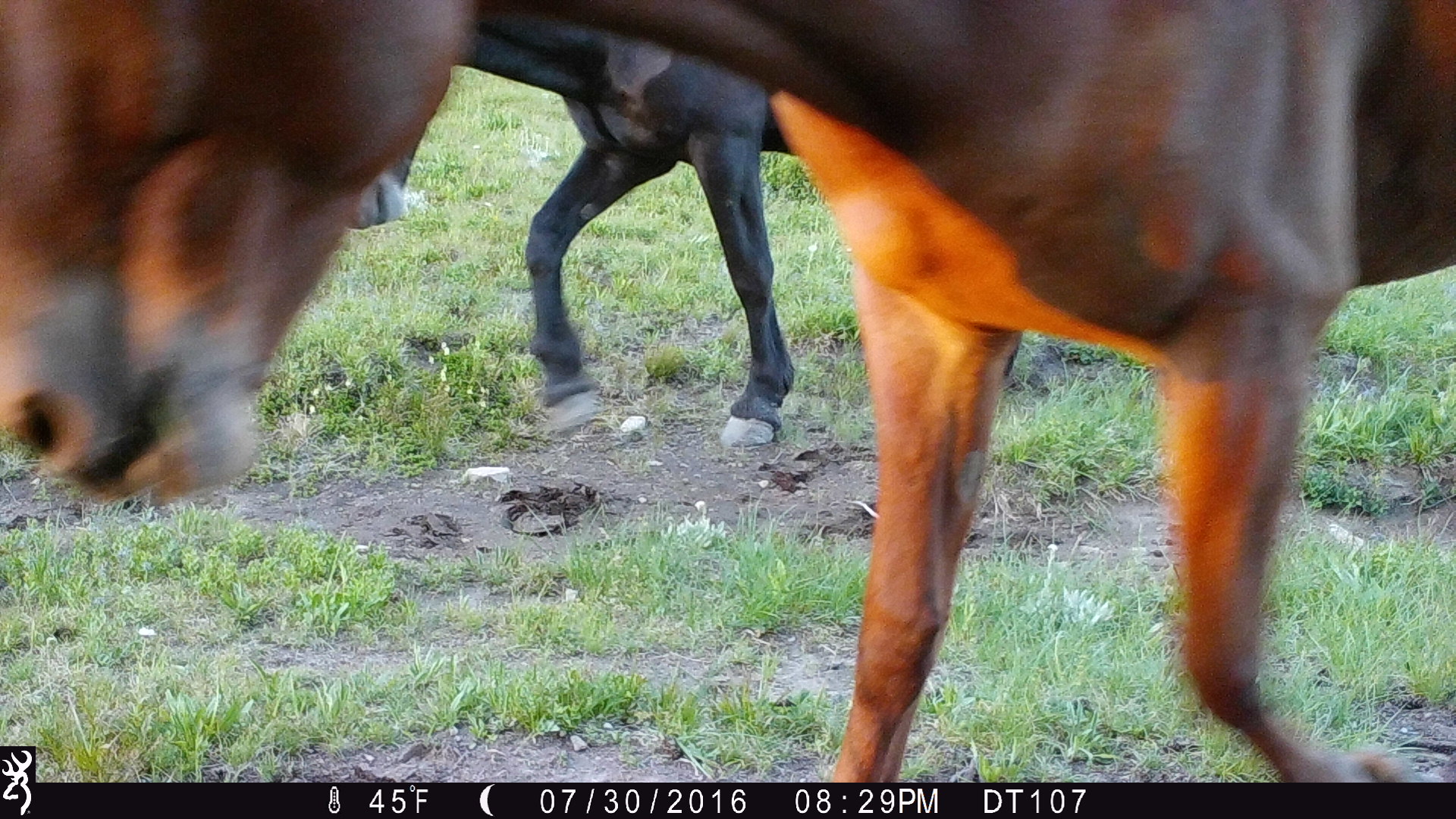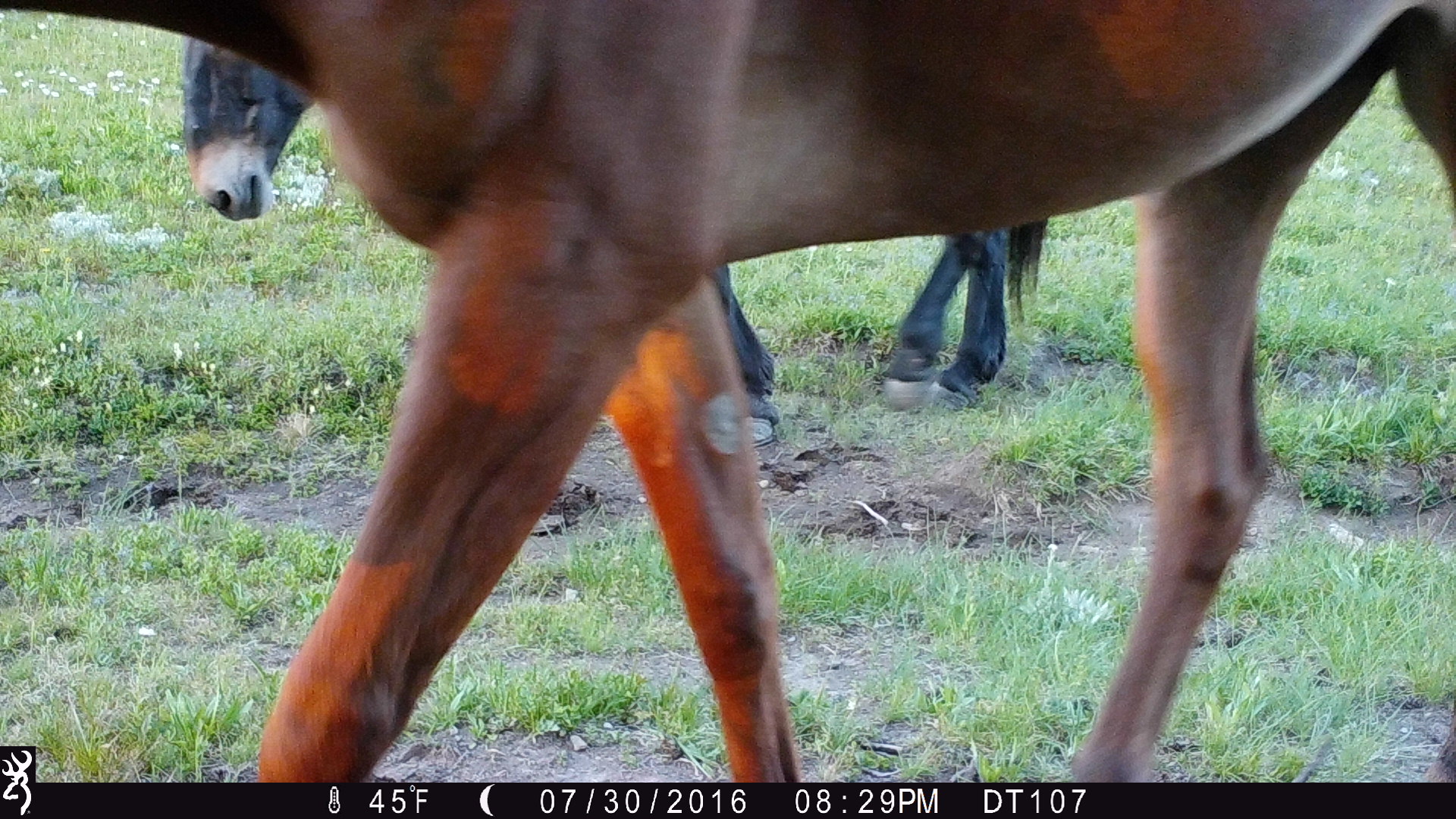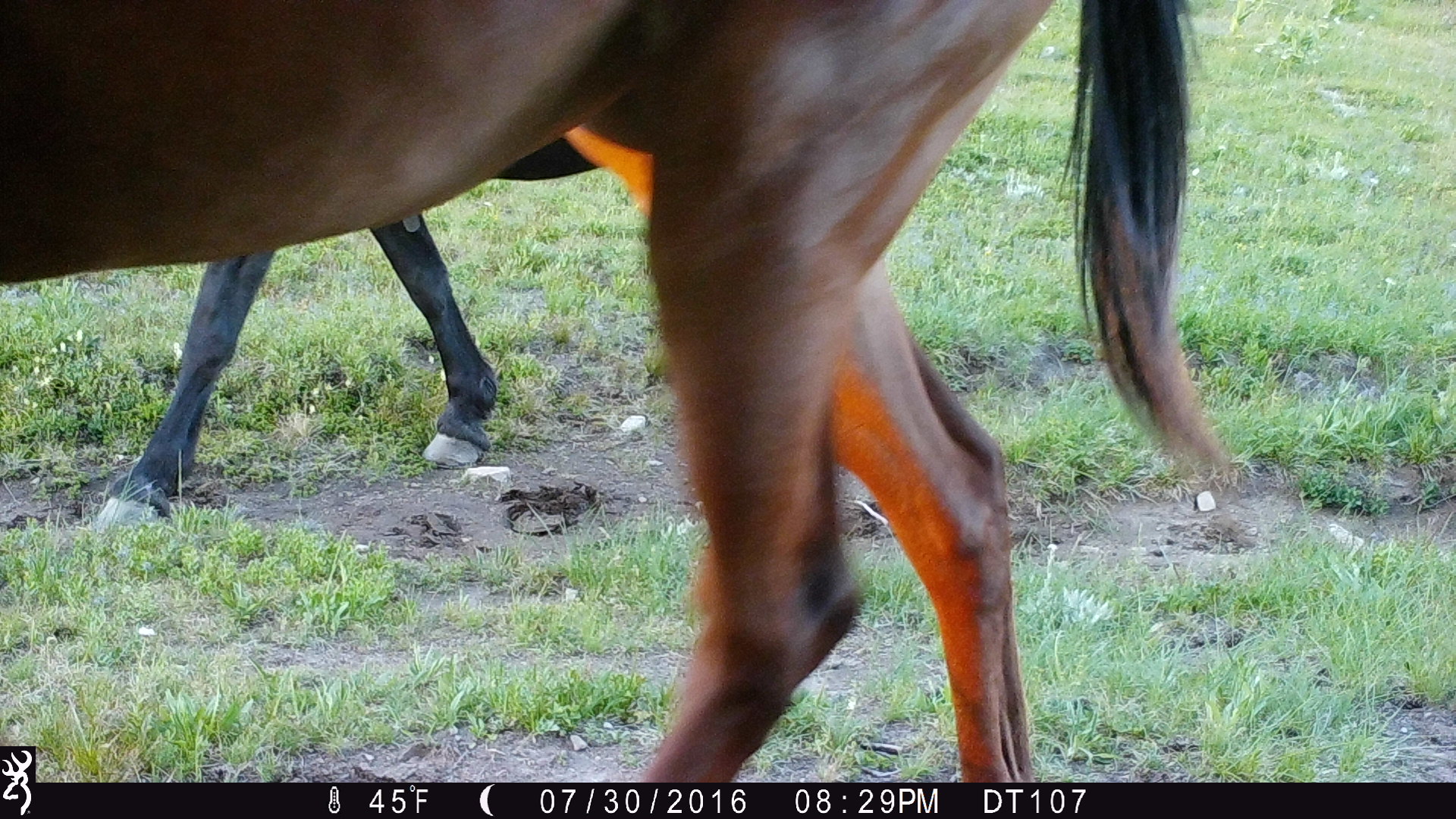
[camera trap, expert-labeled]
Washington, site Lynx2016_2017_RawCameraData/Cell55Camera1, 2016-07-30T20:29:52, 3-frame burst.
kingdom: Animalia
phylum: Chordata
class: Mammalia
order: Perissodactyla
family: Equidae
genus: Equus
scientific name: Equus caballus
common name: domestic horse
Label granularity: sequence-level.